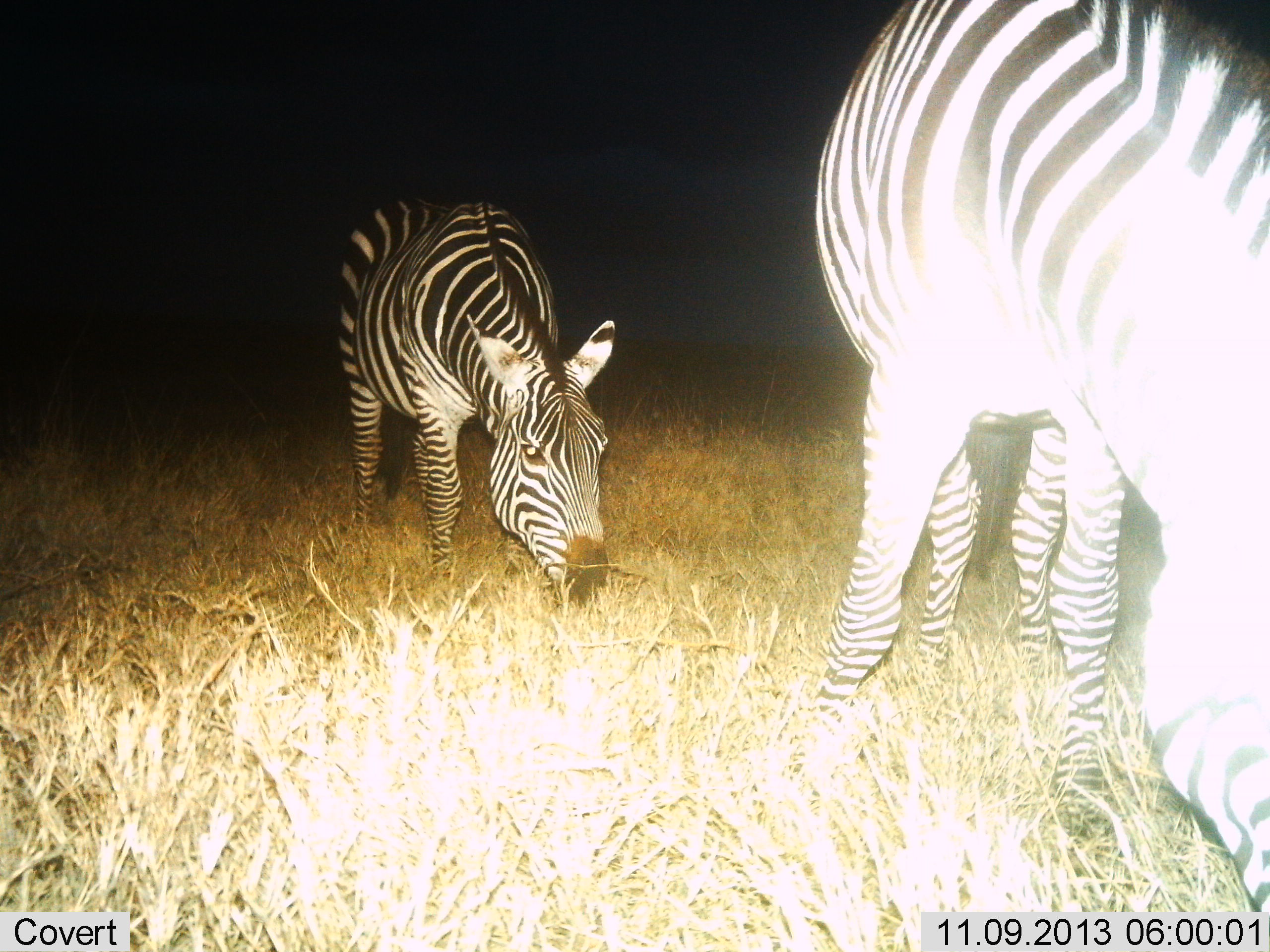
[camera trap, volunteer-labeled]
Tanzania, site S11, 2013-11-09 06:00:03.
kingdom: Animalia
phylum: Chordata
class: Mammalia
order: Perissodactyla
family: Equidae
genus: Equus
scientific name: Equus quagga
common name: plains zebra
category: zebra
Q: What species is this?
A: Zebra (plains zebra) (Equus quagga).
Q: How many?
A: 2.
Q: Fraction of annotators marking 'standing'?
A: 30%.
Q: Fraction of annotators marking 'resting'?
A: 0%.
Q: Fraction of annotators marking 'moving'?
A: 0%.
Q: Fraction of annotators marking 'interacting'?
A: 0%.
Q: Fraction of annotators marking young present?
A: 0%.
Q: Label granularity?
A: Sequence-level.